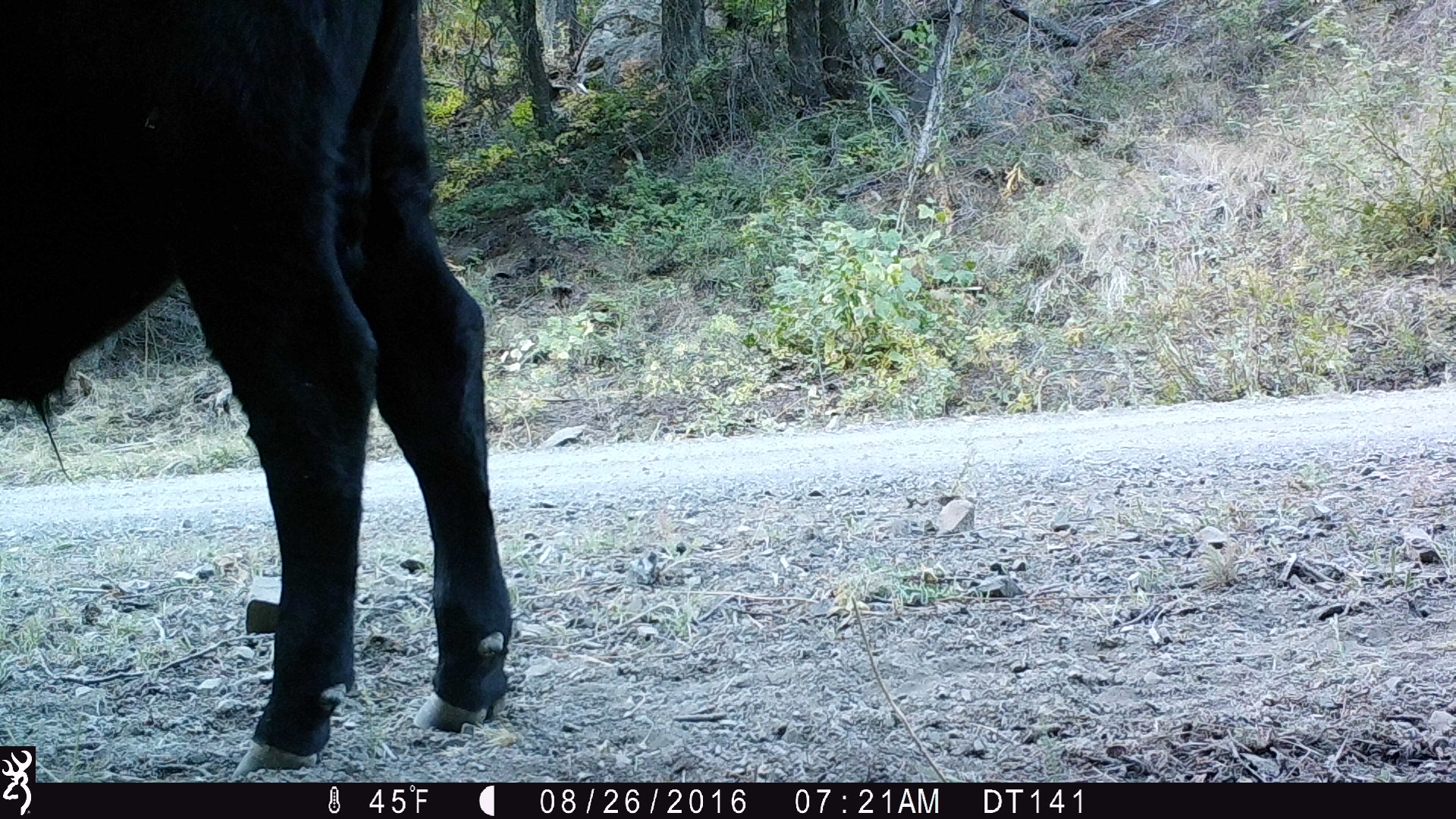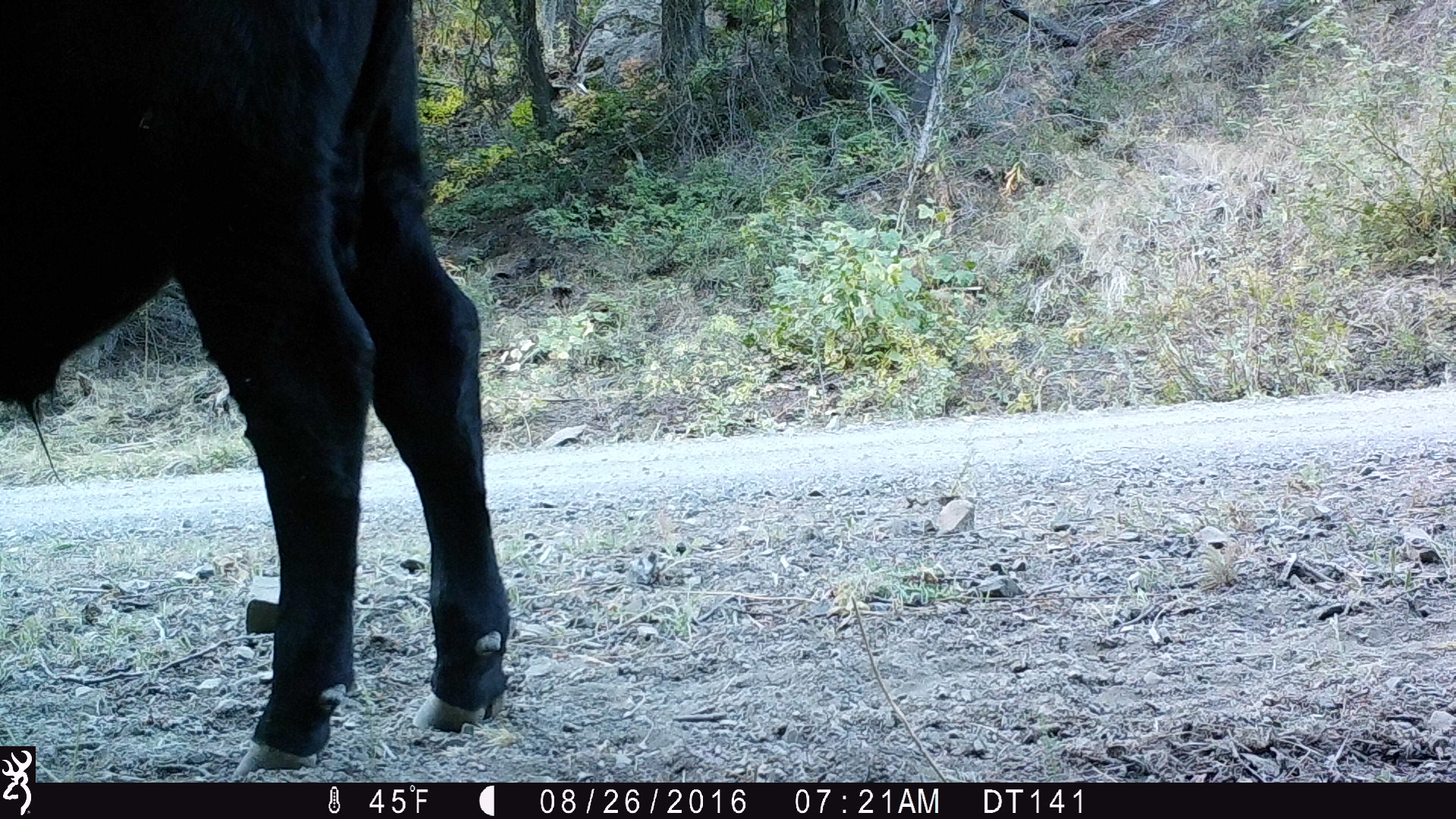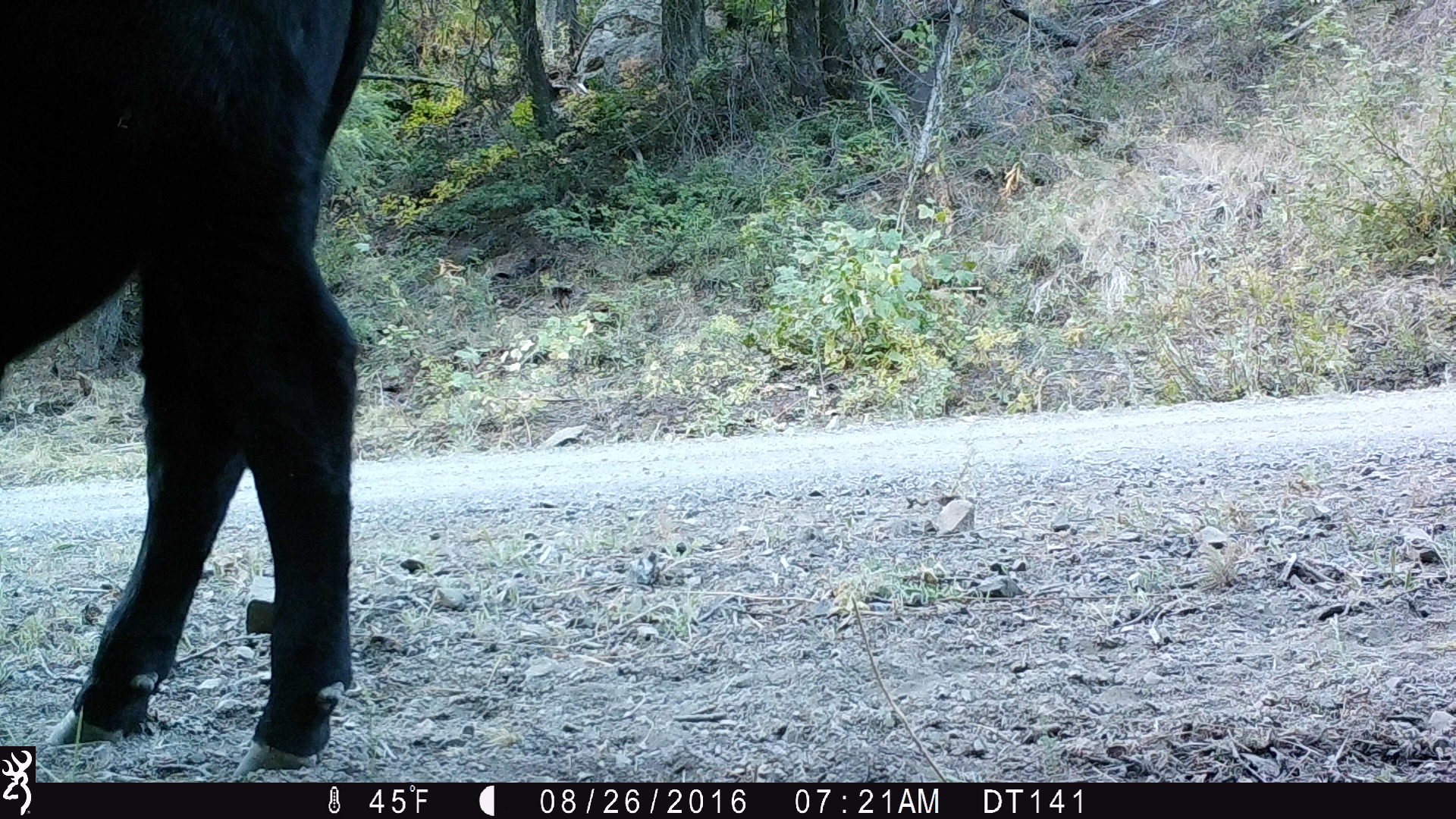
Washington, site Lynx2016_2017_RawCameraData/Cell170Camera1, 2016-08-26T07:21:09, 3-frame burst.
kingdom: Animalia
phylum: Chordata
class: Mammalia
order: Artiodactyla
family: Bovidae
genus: Bos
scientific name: Bos taurus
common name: domestic cattle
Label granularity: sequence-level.